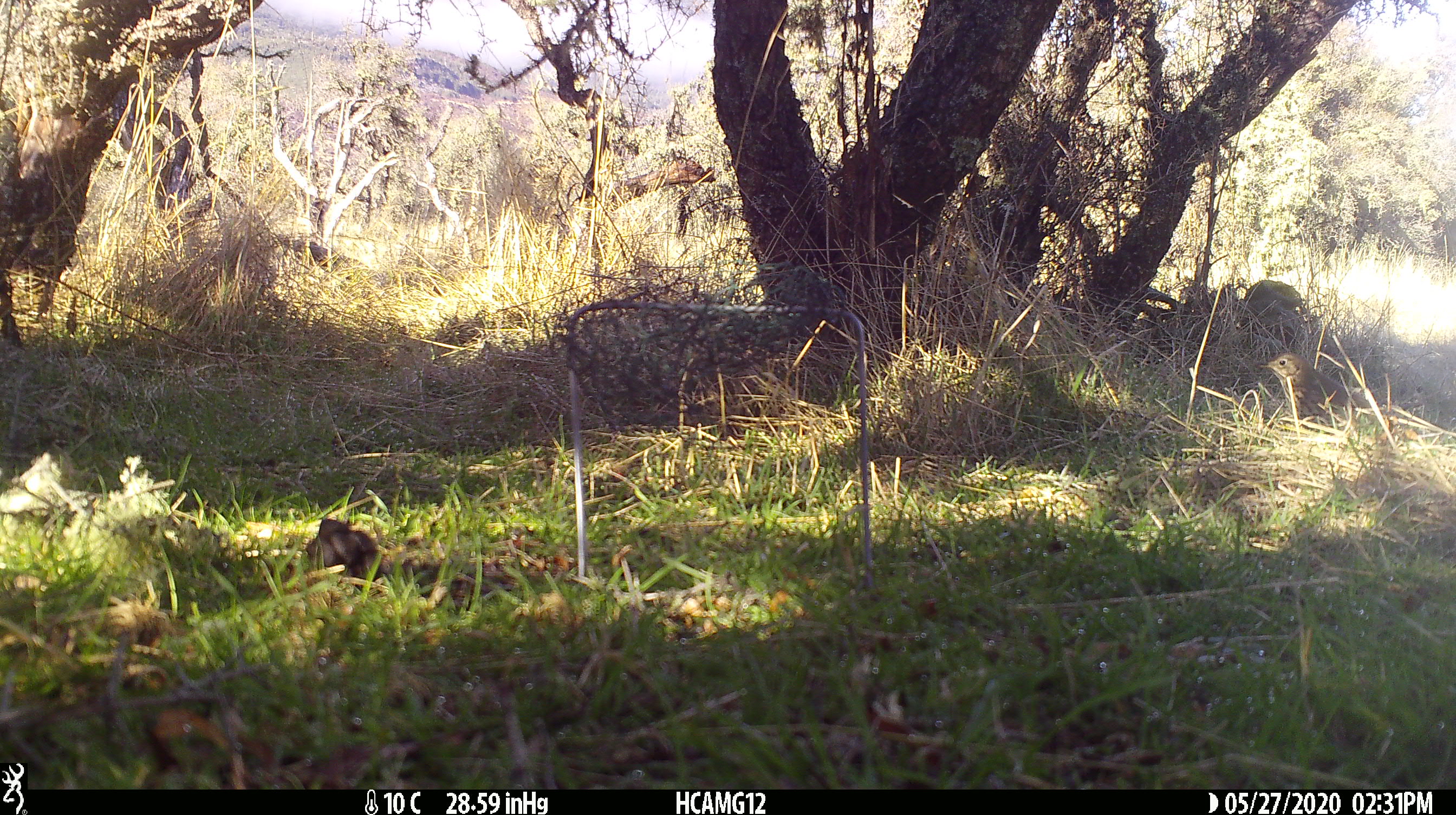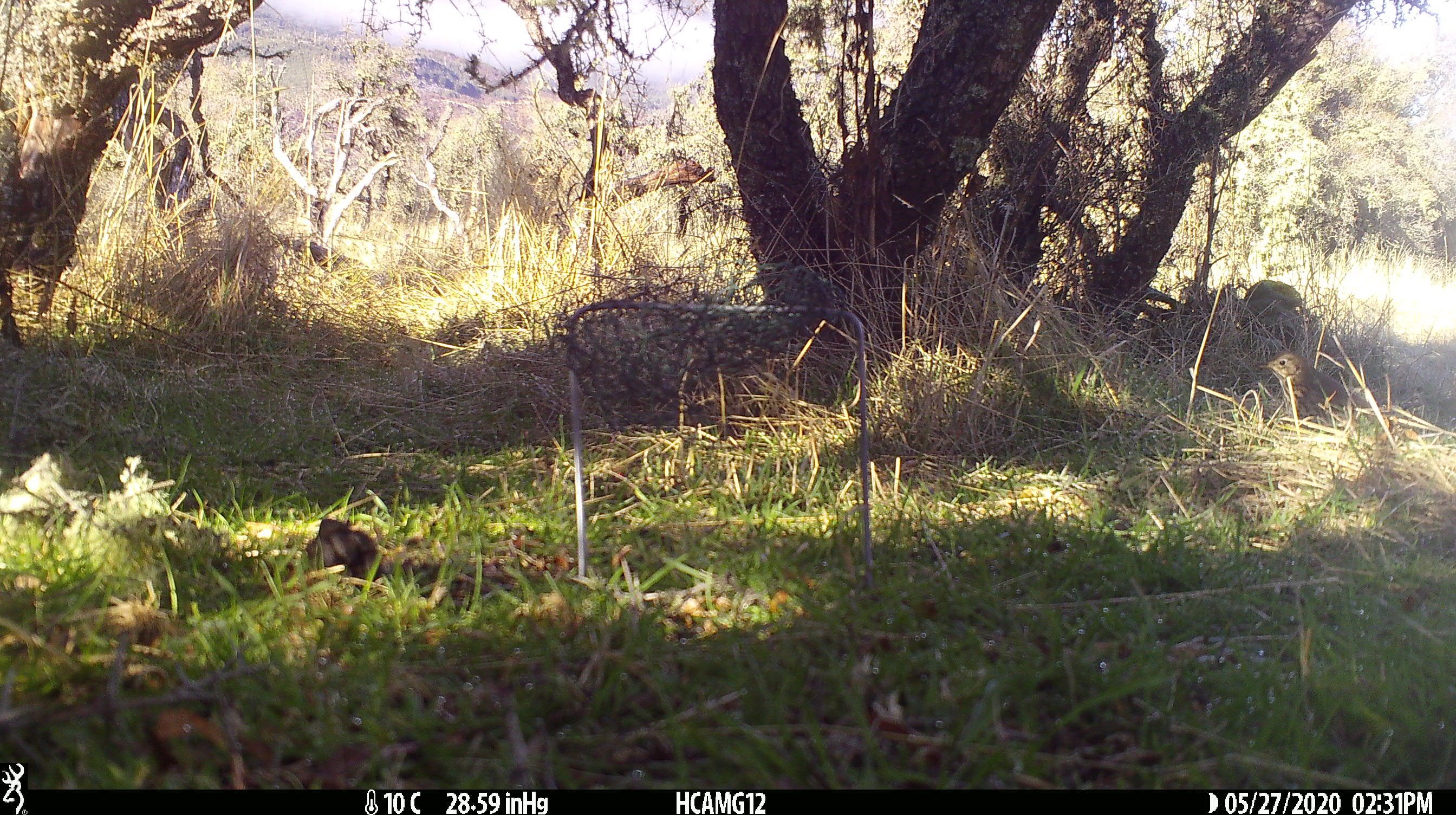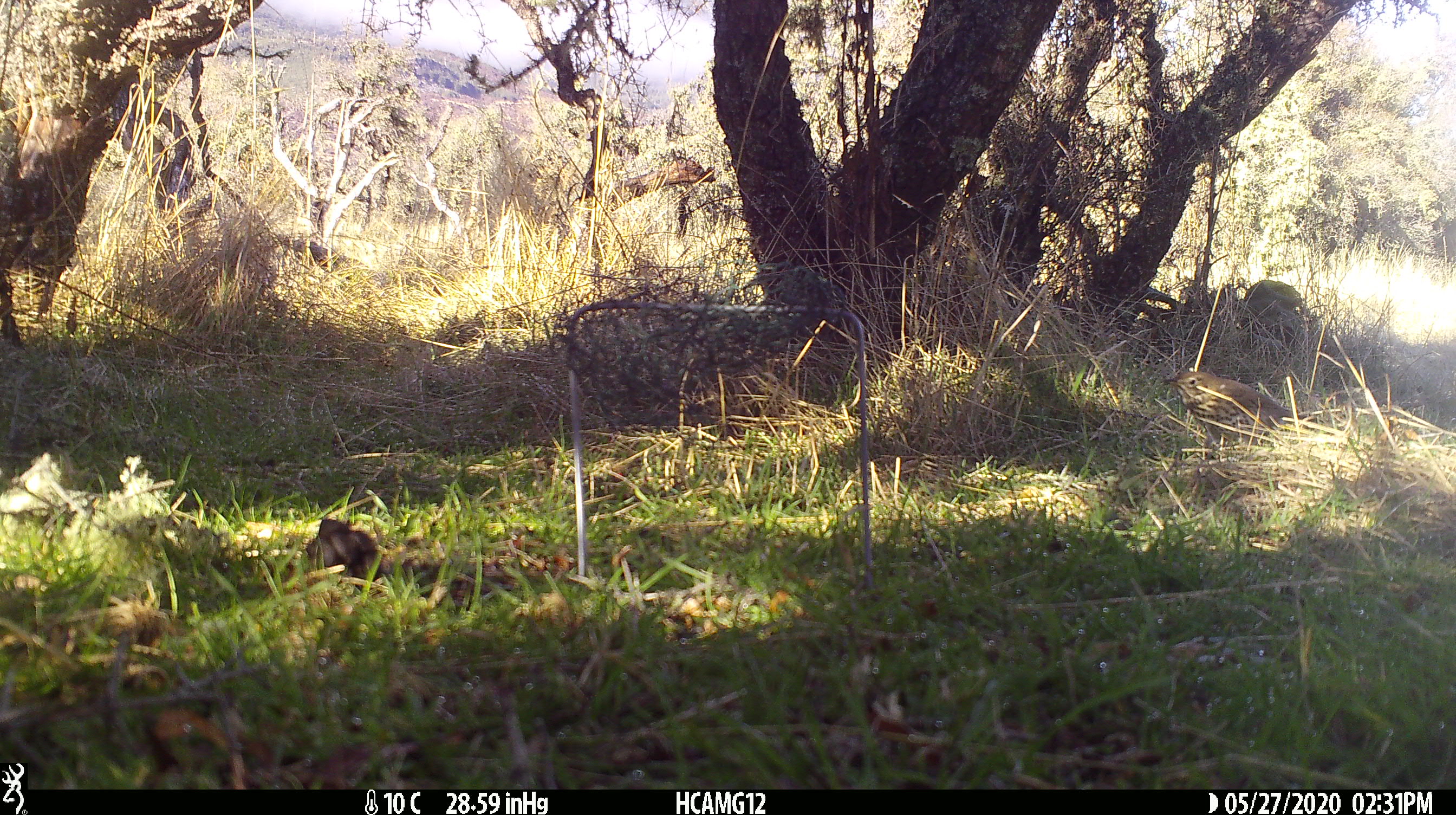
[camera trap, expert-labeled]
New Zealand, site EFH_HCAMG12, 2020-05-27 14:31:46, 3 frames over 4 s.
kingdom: Animalia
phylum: Chordata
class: Aves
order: Passeriformes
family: Turdidae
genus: Turdus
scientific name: Turdus philomelos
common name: song thrush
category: thrush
Thrush (song thrush) (Turdus philomelos).